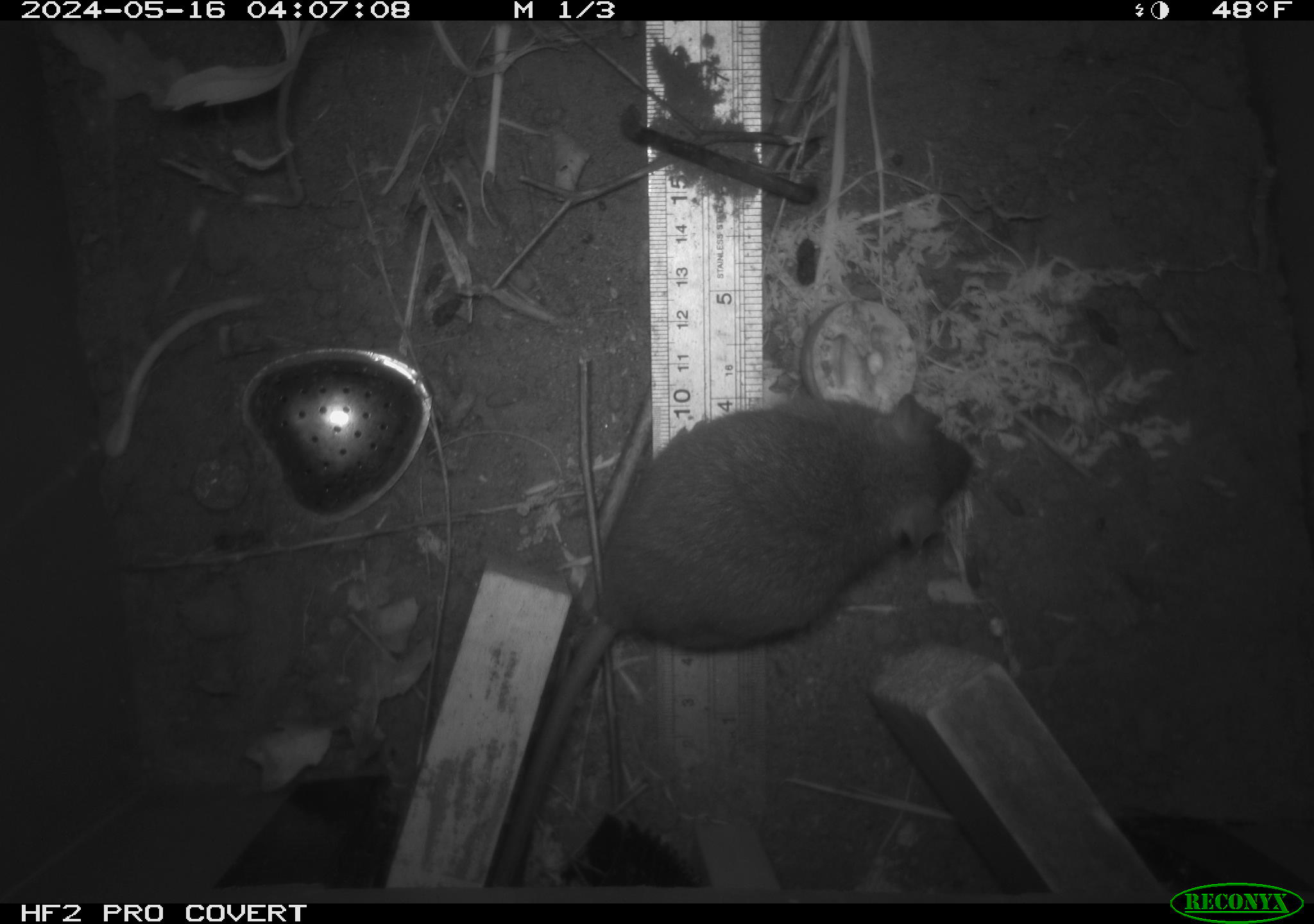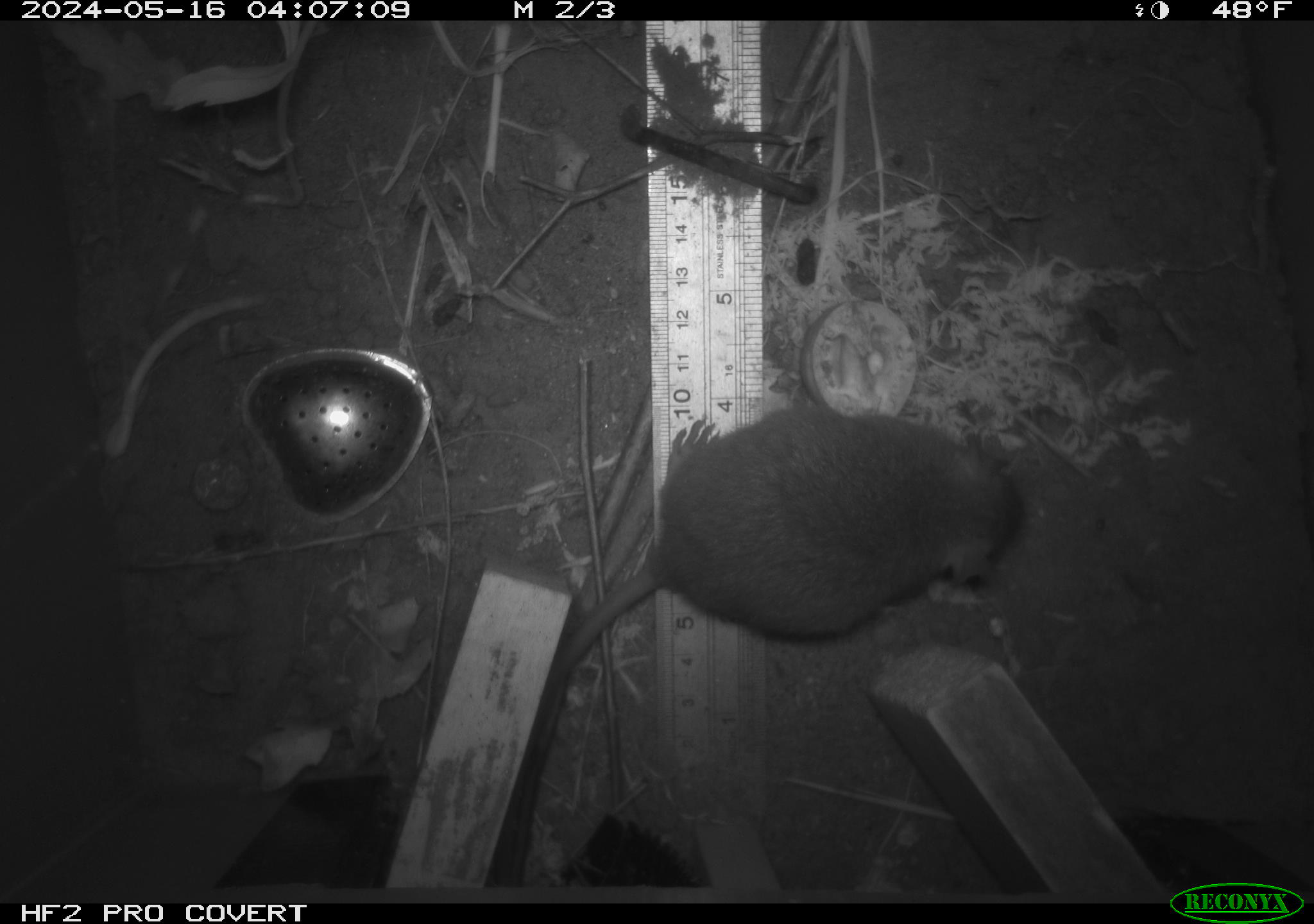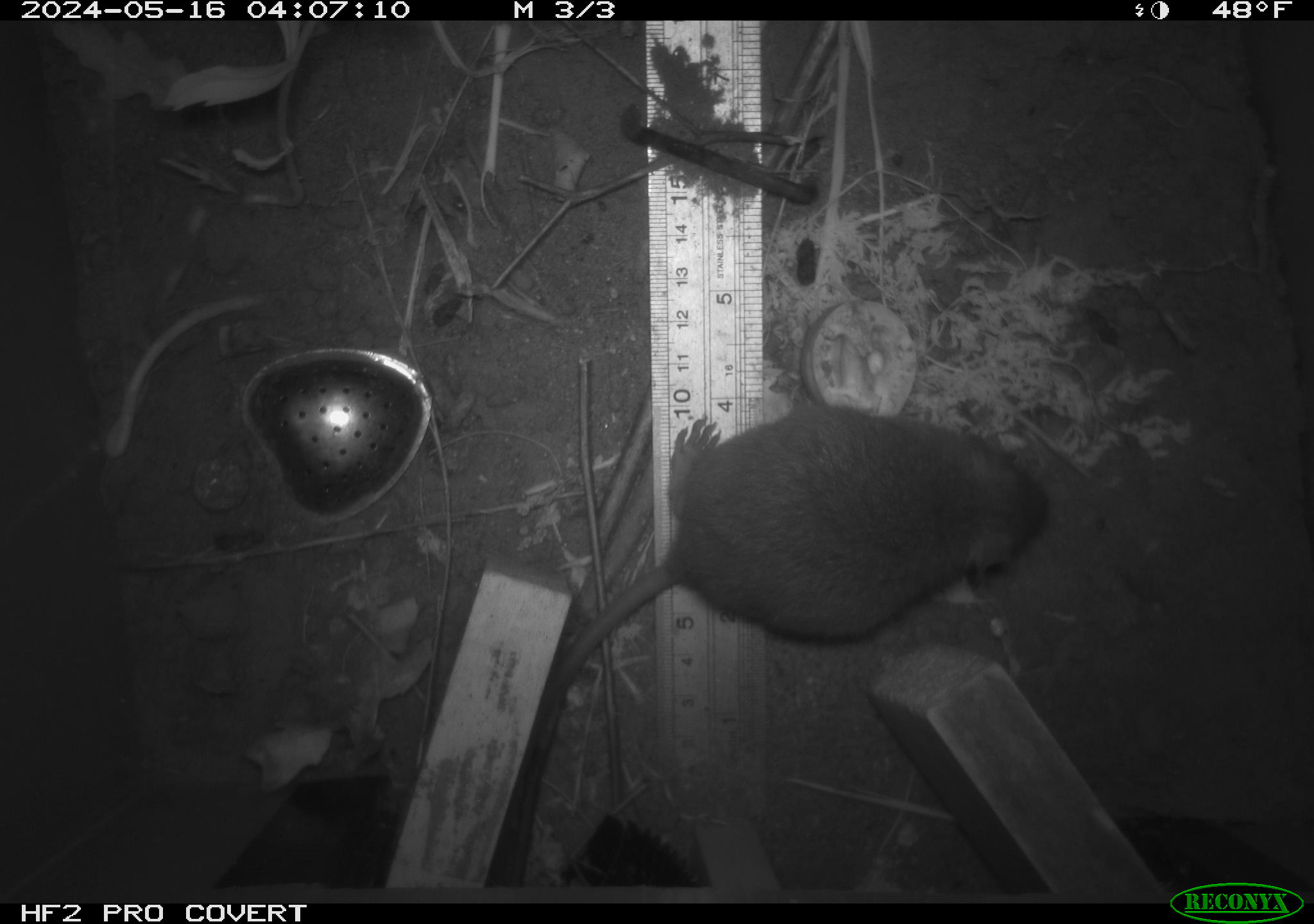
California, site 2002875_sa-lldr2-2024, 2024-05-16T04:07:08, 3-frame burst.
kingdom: Animalia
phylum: Chordata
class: Mammalia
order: Rodentia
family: Muridae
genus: Rattus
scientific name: Rattus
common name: rat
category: rattus species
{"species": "rattus species (rat) (Rattus)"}